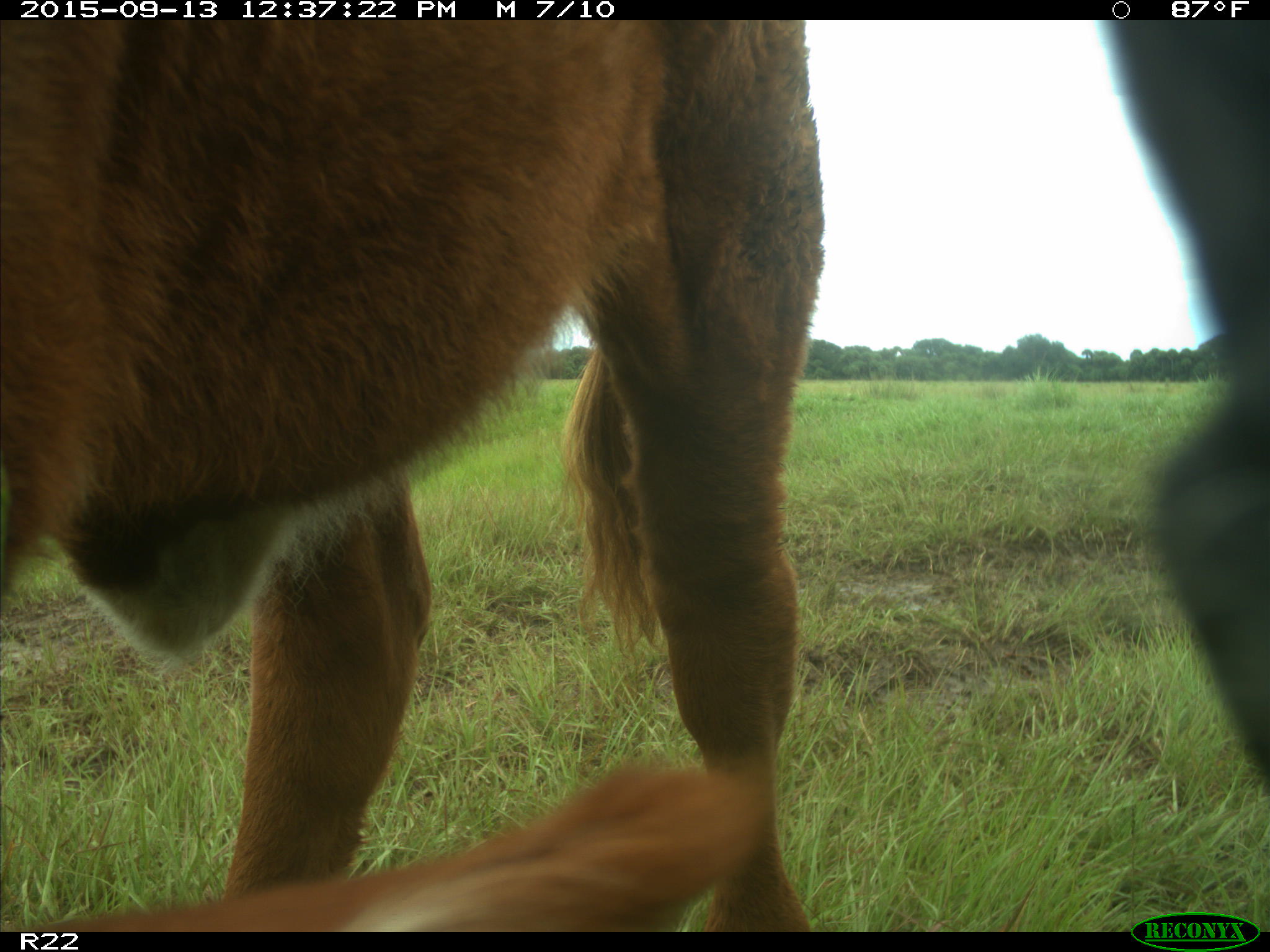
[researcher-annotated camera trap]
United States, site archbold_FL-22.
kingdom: Animalia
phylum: Chordata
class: Mammalia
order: Artiodactyla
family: Bovidae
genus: Bos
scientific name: Bos taurus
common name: domestic cow